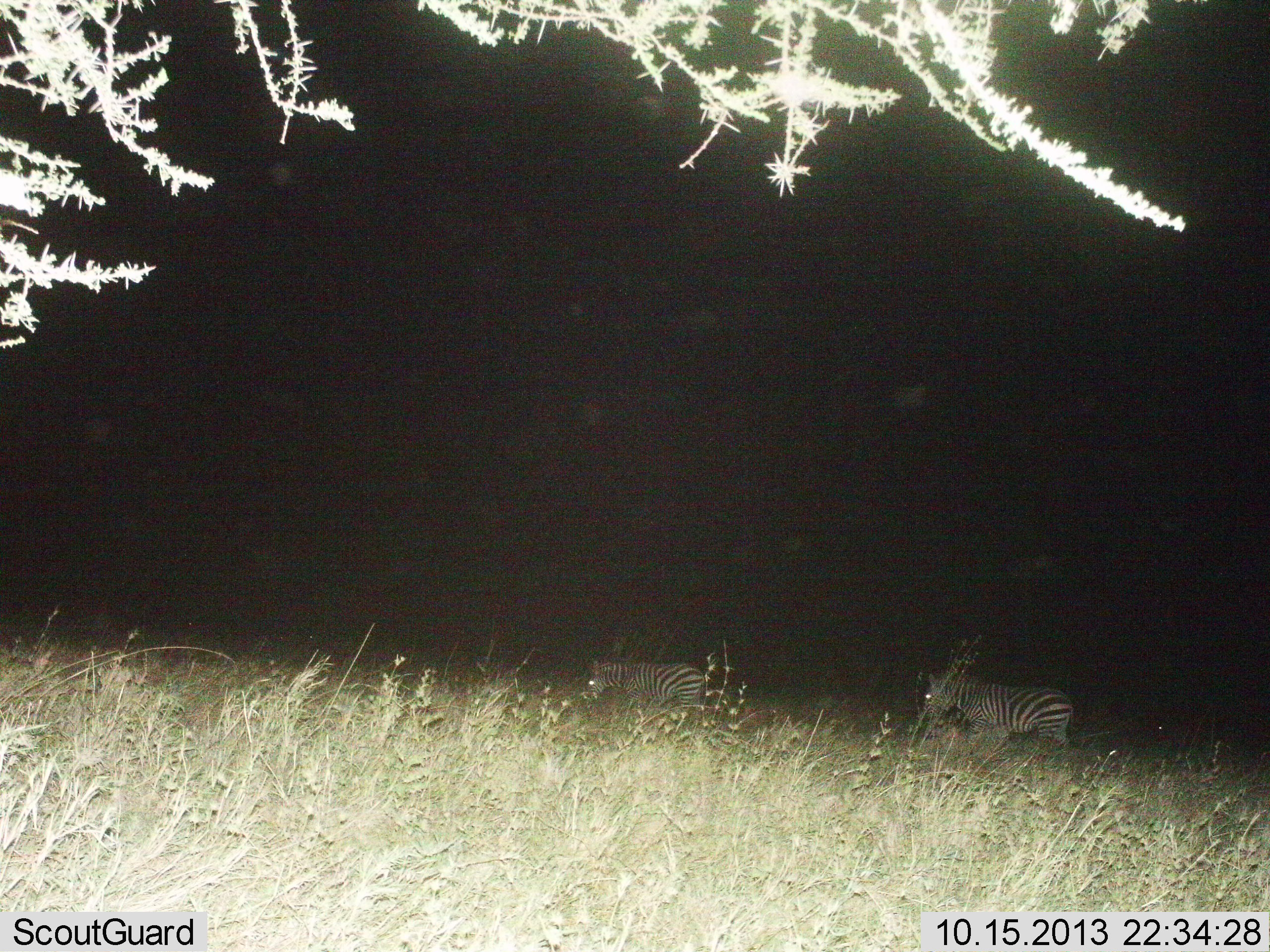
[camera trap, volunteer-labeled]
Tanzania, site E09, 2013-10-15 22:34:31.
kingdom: Animalia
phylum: Chordata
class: Mammalia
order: Perissodactyla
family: Equidae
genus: Equus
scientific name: Equus quagga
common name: plains zebra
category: zebra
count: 2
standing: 29%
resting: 0%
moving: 71%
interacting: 0%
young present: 0%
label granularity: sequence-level